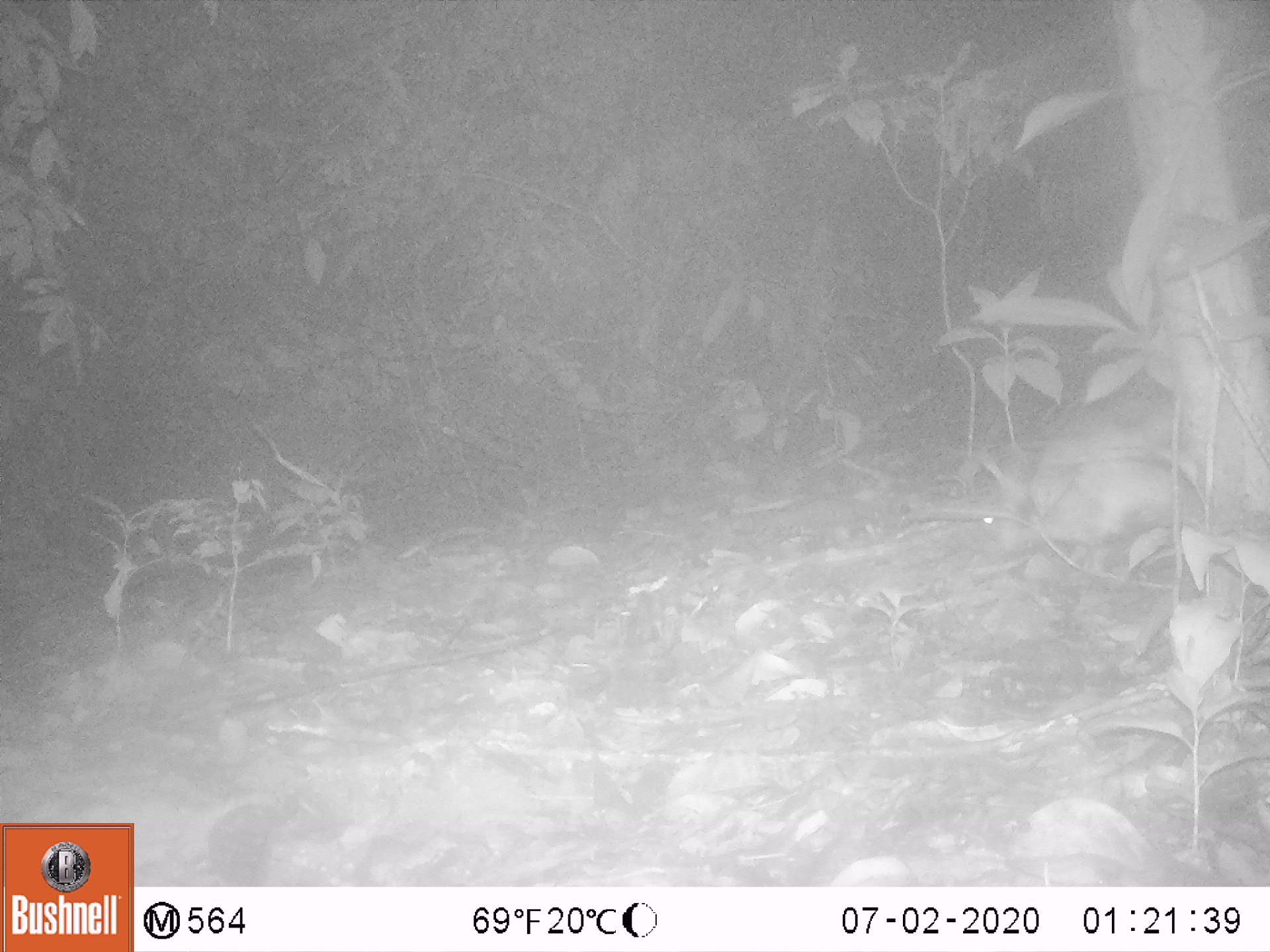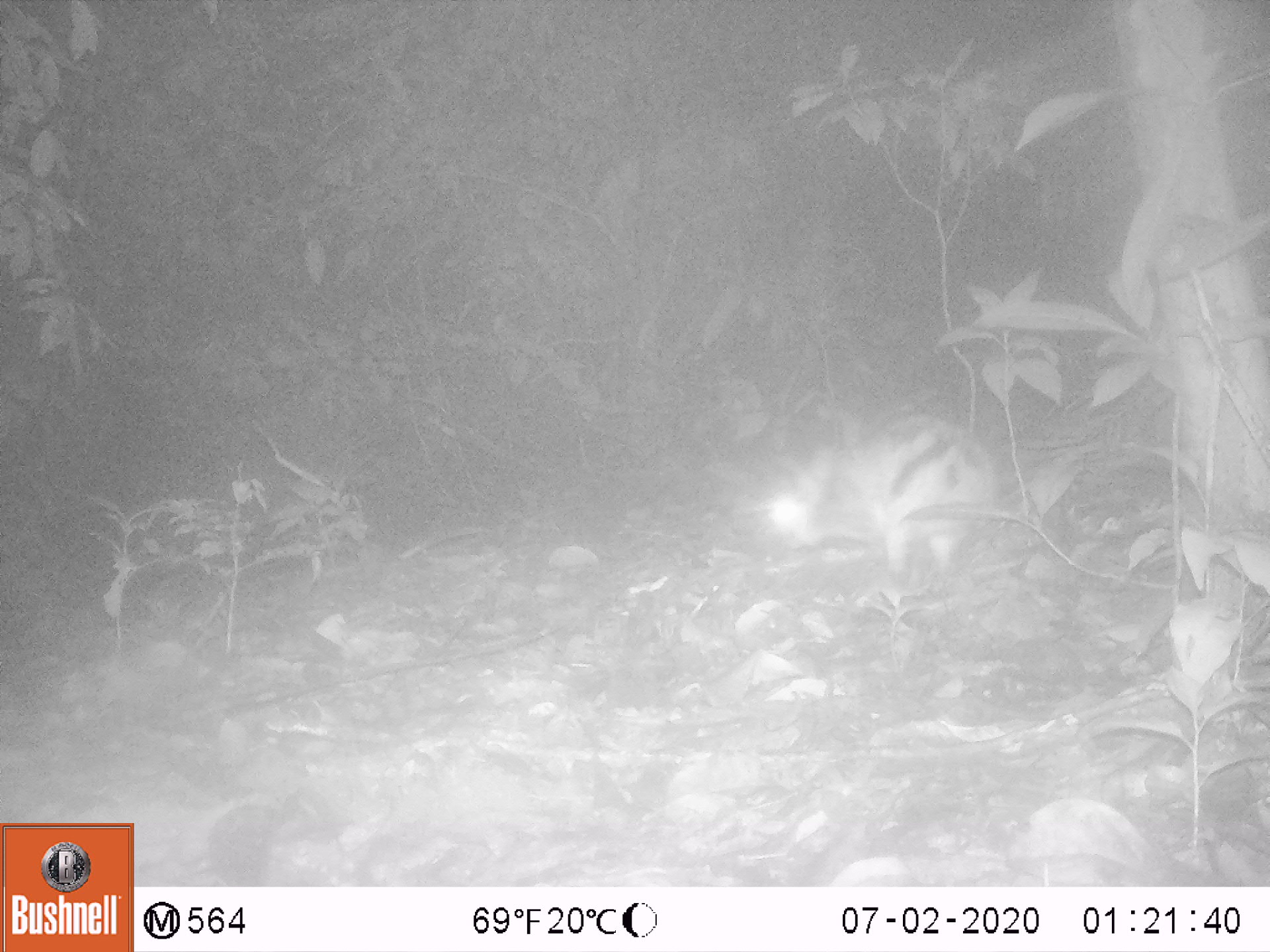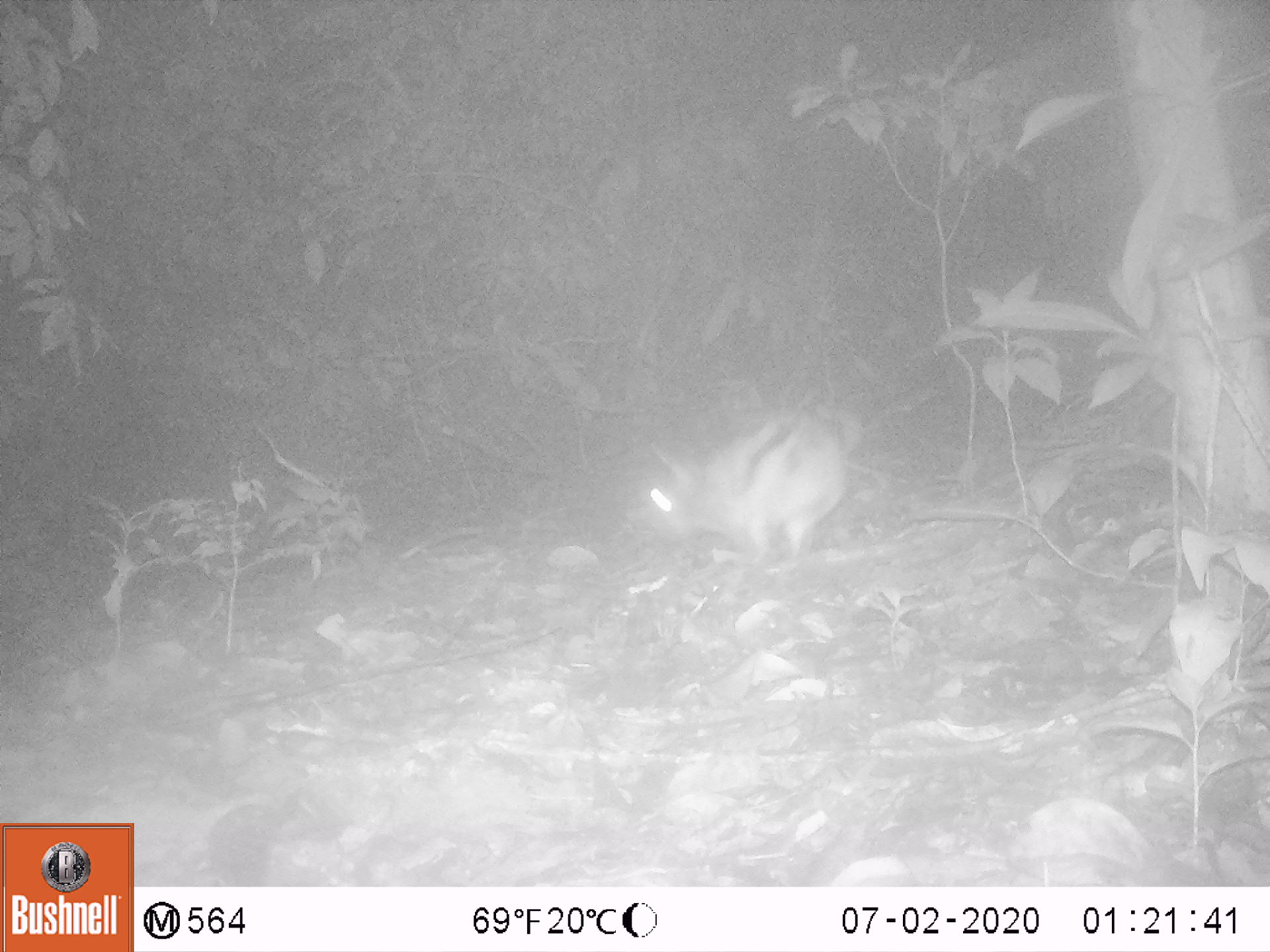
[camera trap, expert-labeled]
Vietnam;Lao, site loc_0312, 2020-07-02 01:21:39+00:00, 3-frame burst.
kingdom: Animalia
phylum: Chordata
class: Mammalia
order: Lagomorpha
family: Leporidae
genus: Nesolagus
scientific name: Nesolagus timminsi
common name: annamite striped rabbit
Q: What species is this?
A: Annamite striped rabbit (Nesolagus timminsi).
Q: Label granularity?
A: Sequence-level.